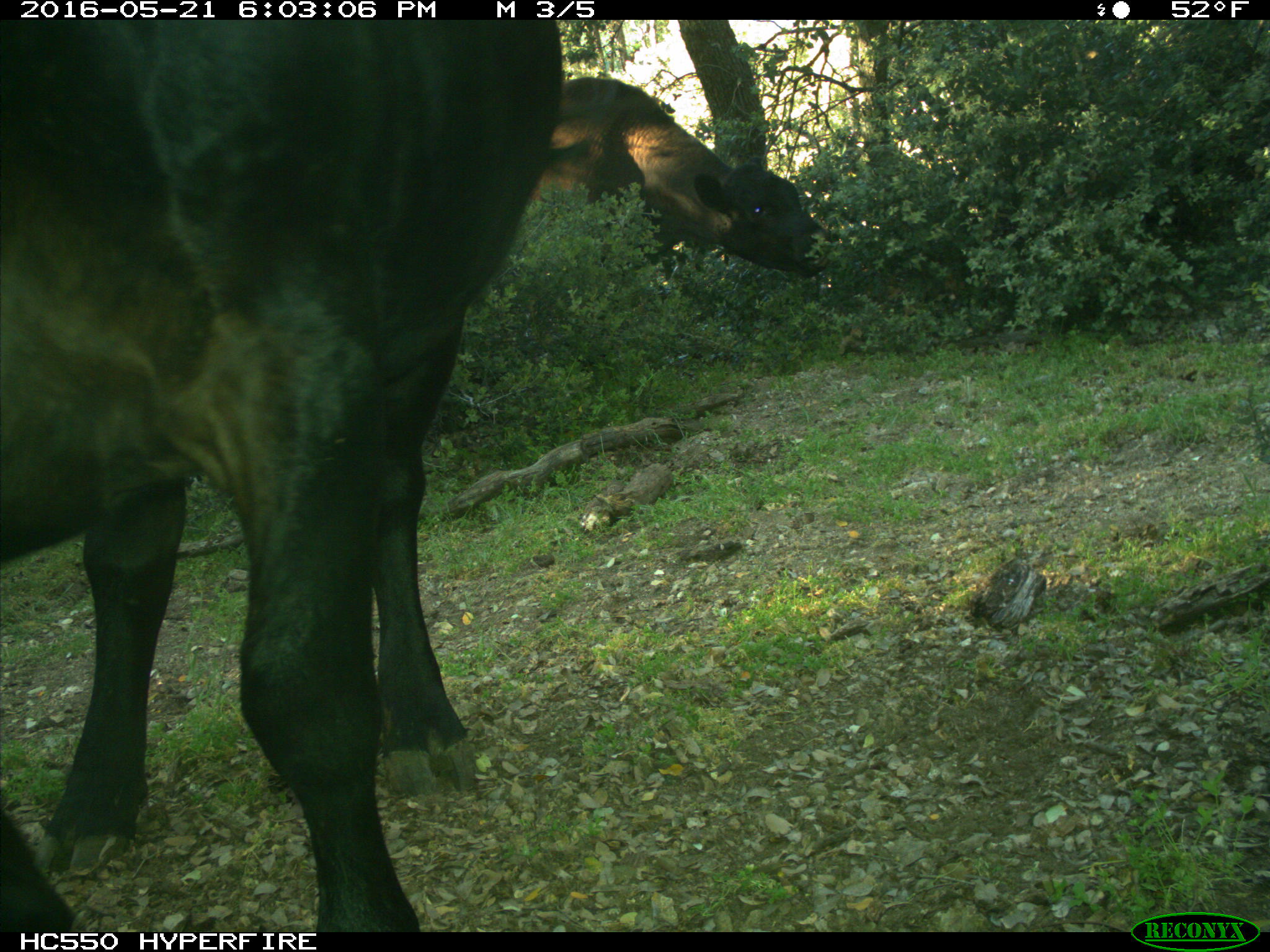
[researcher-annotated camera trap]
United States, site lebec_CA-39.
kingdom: Animalia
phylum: Chordata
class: Mammalia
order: Artiodactyla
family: Bovidae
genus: Bos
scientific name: Bos taurus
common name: domestic cow